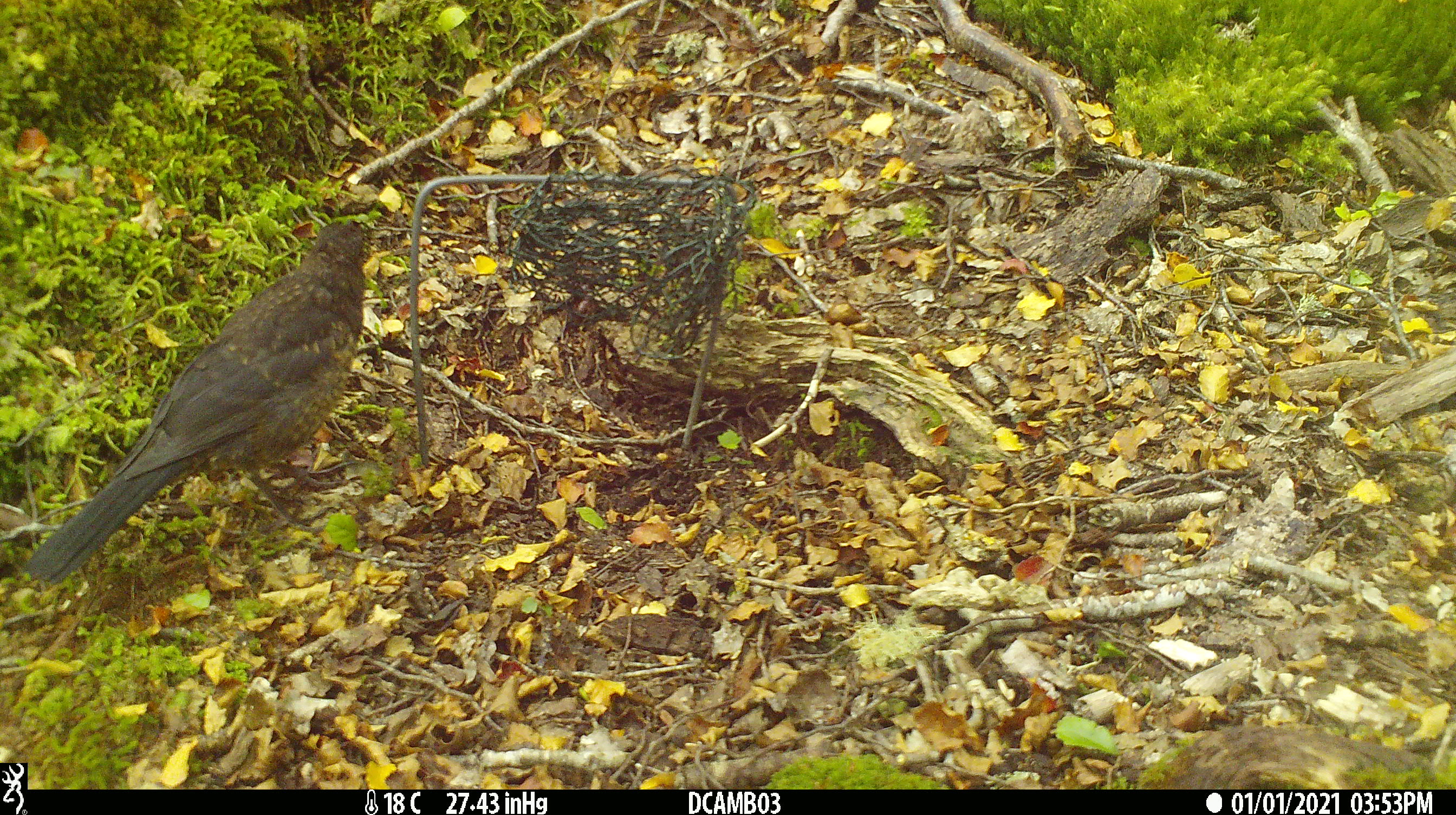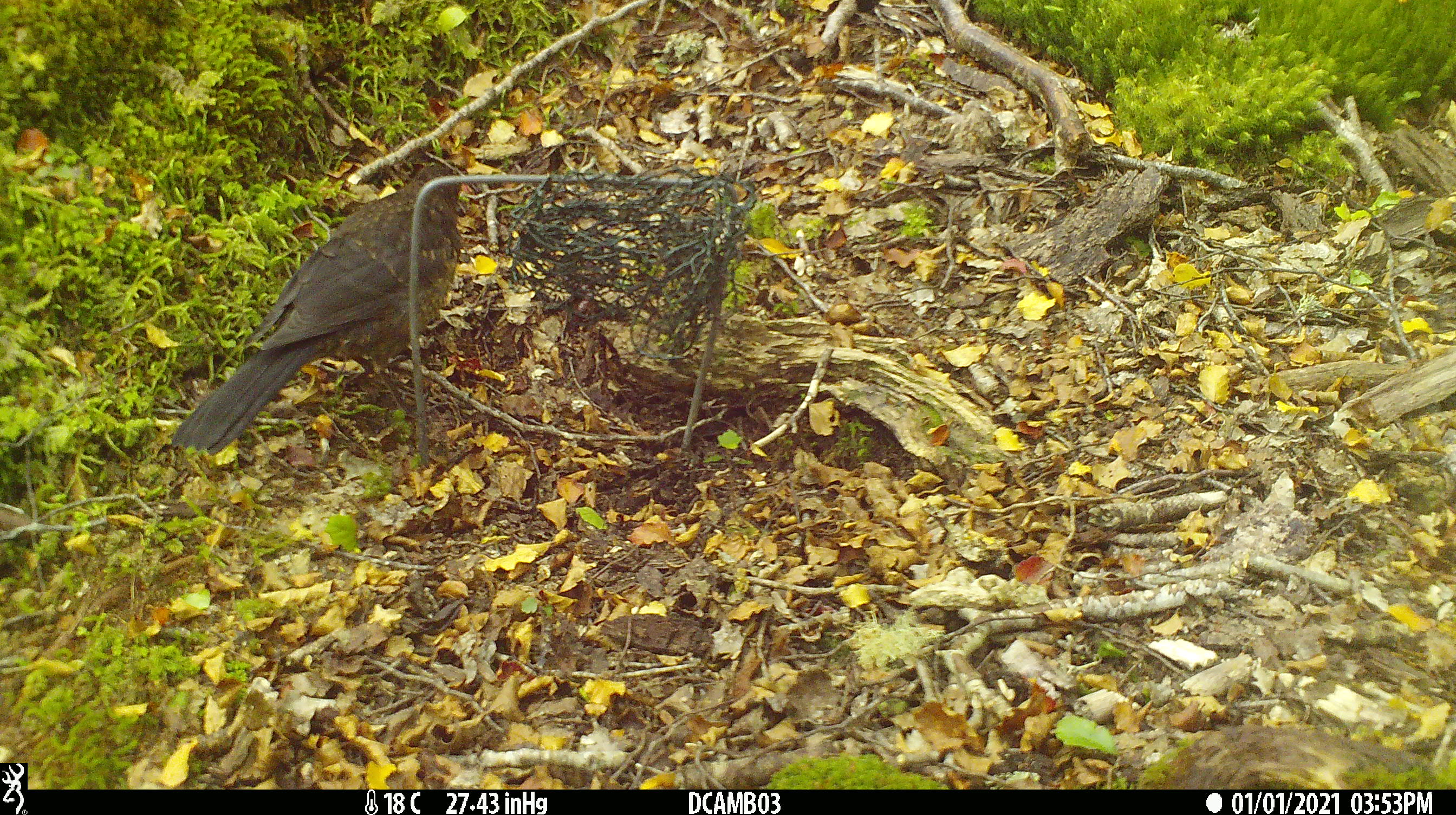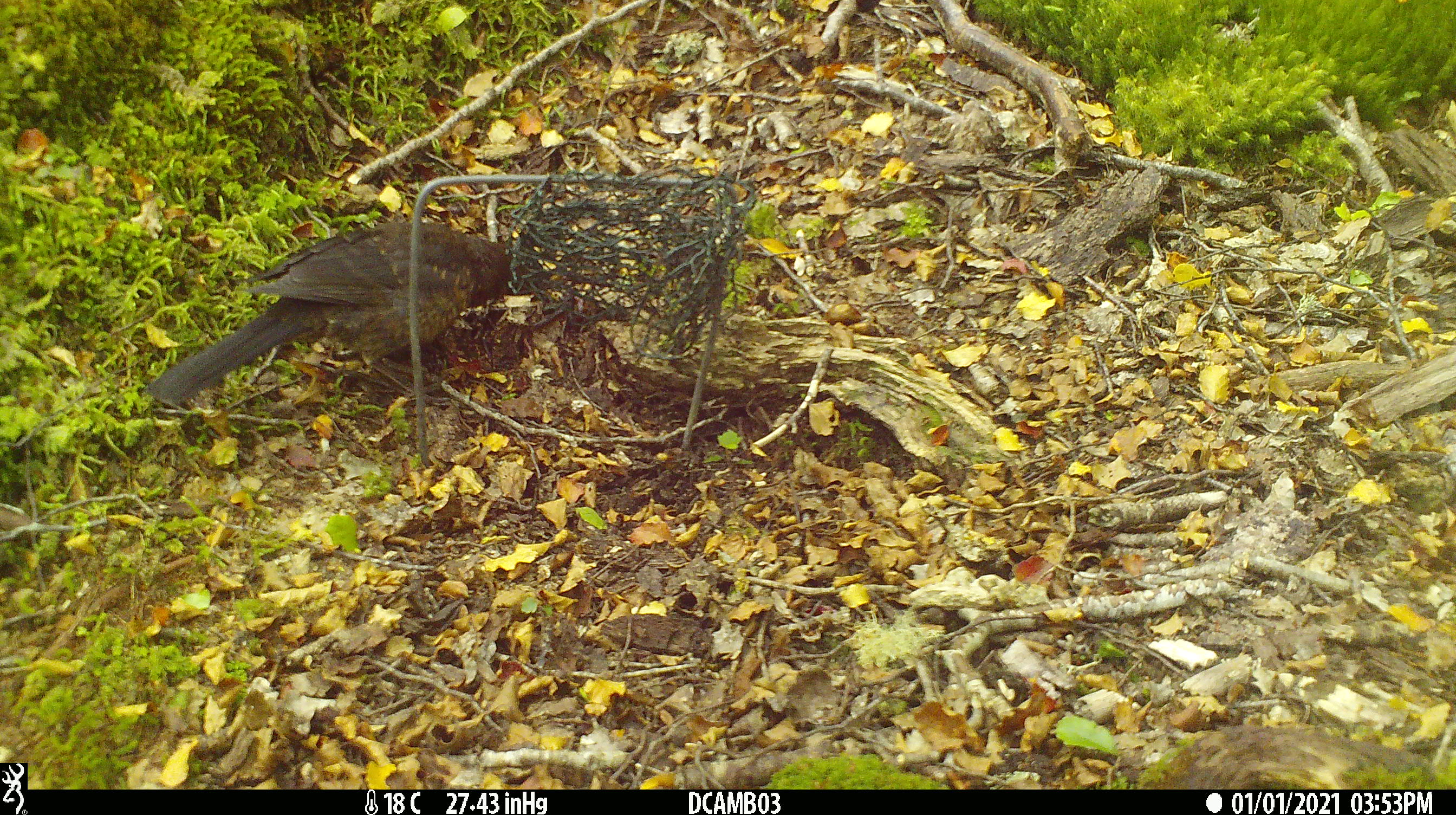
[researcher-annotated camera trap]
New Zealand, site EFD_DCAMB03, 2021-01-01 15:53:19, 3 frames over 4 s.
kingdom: Animalia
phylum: Chordata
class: Aves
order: Passeriformes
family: Turdidae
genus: Turdus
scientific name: Turdus merula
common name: eurasian blackbird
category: blackbird